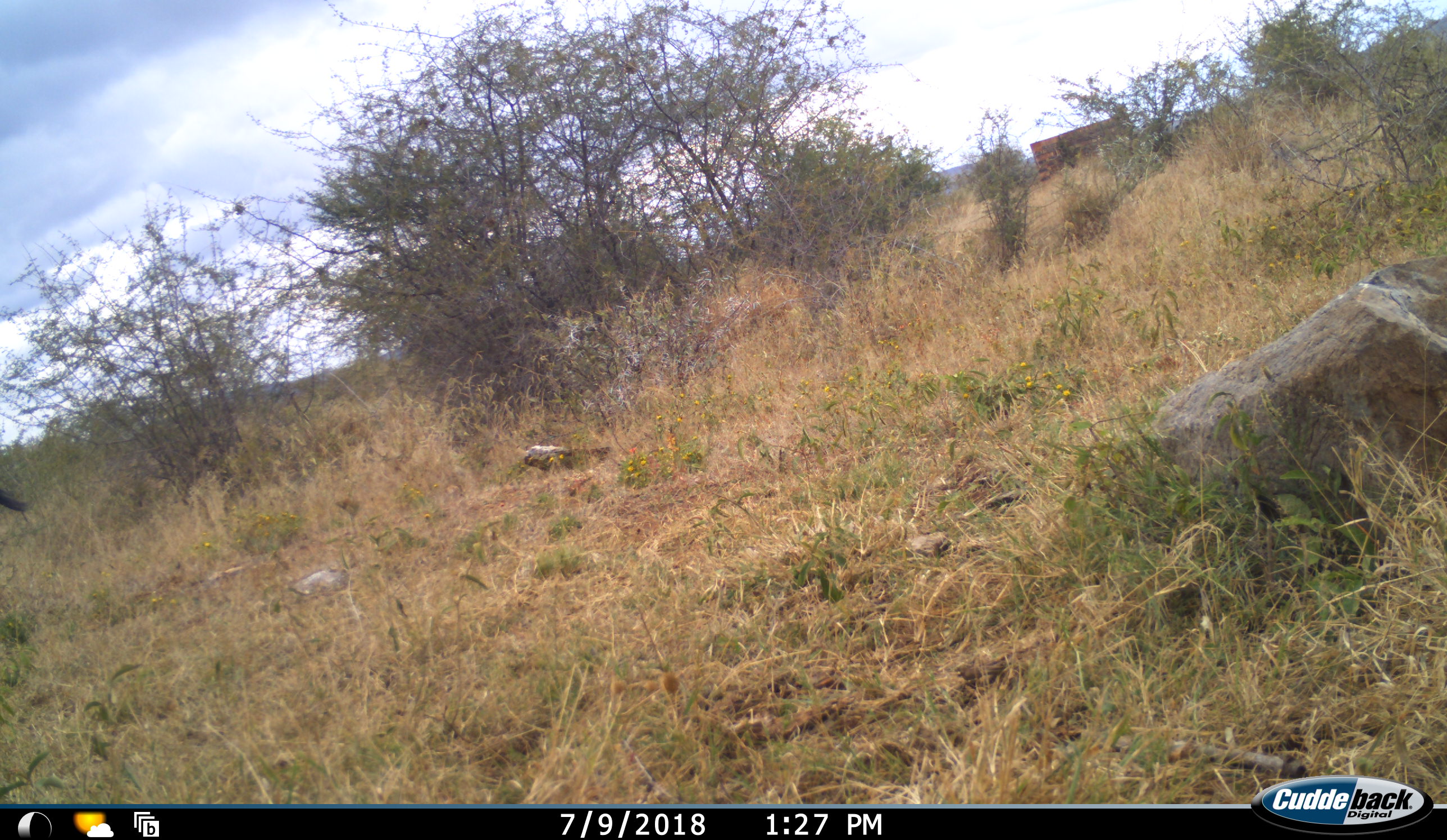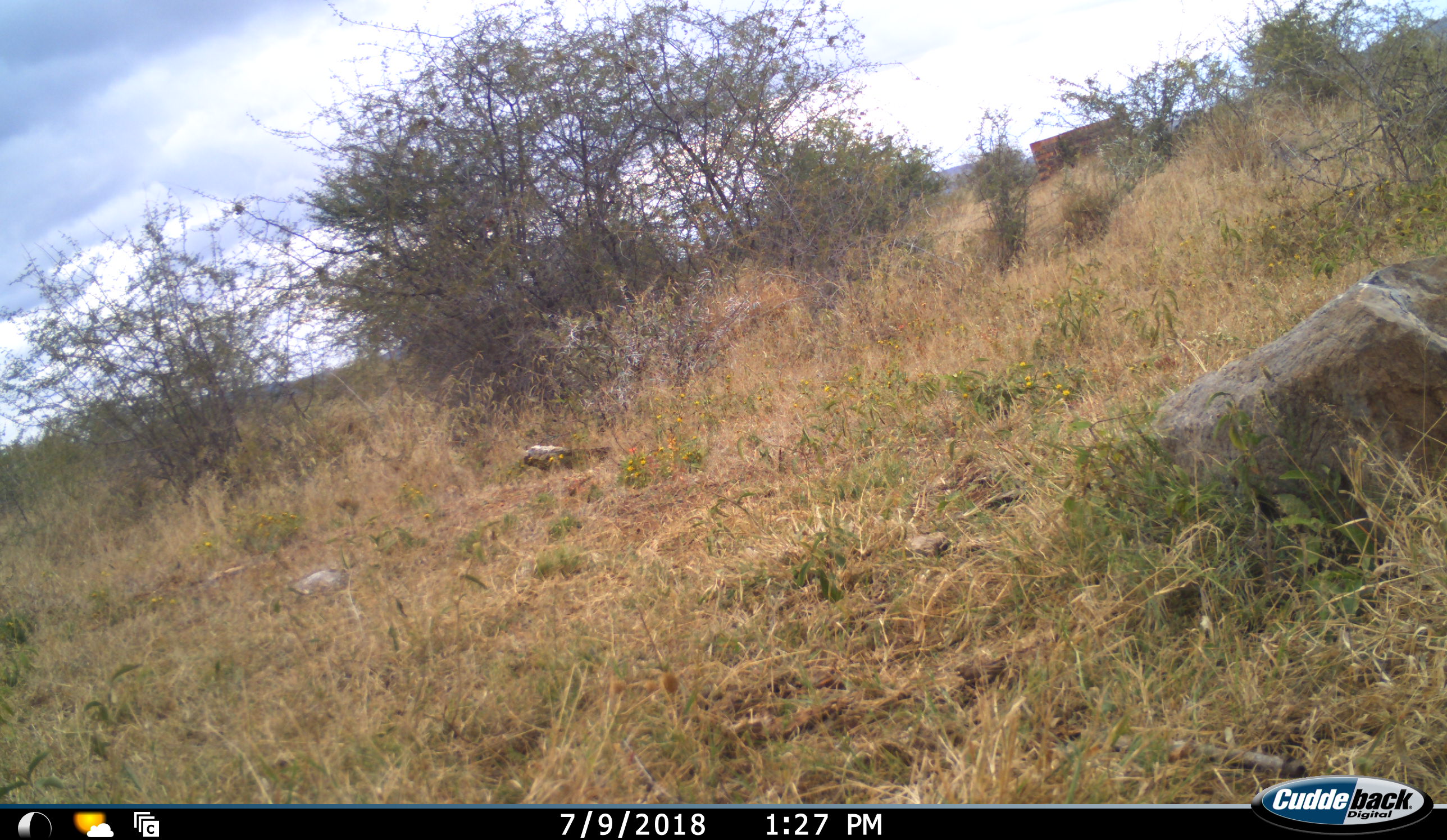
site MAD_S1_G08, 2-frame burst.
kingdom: Animalia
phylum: Chordata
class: Mammalia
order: Perissodactyla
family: Equidae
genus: Equus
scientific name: Equus quagga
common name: plains zebra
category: zebraplains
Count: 1.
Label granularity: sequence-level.